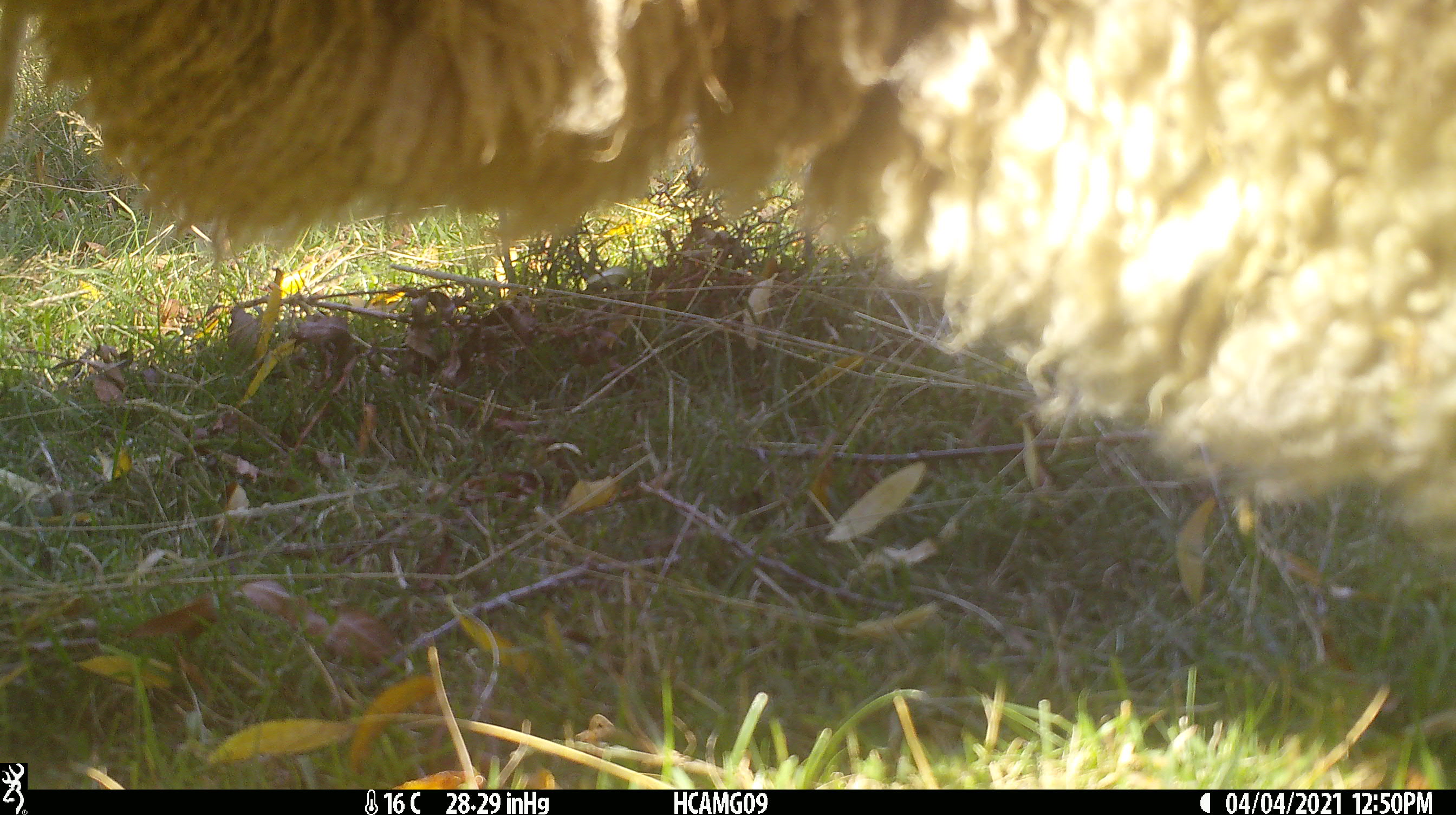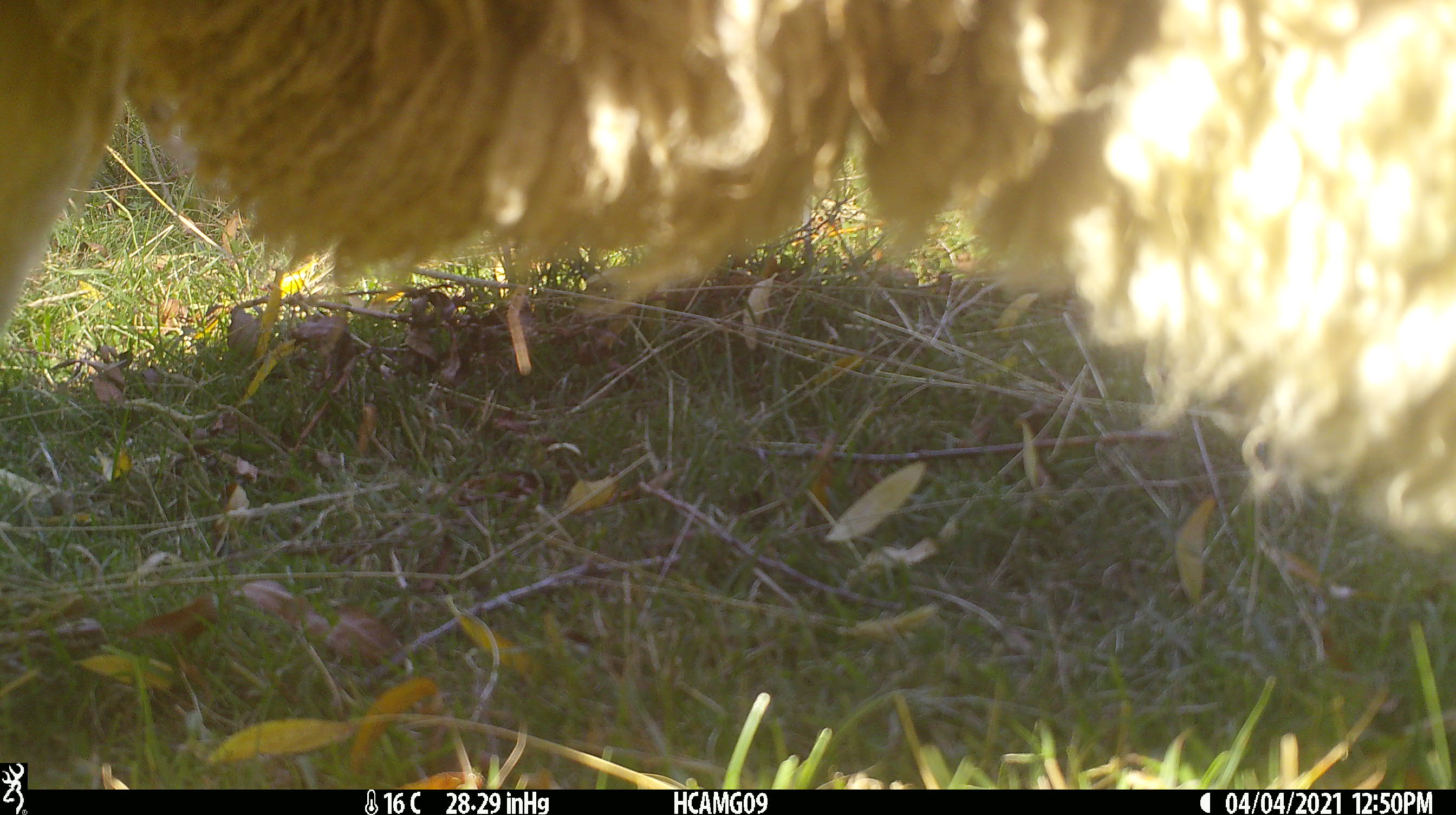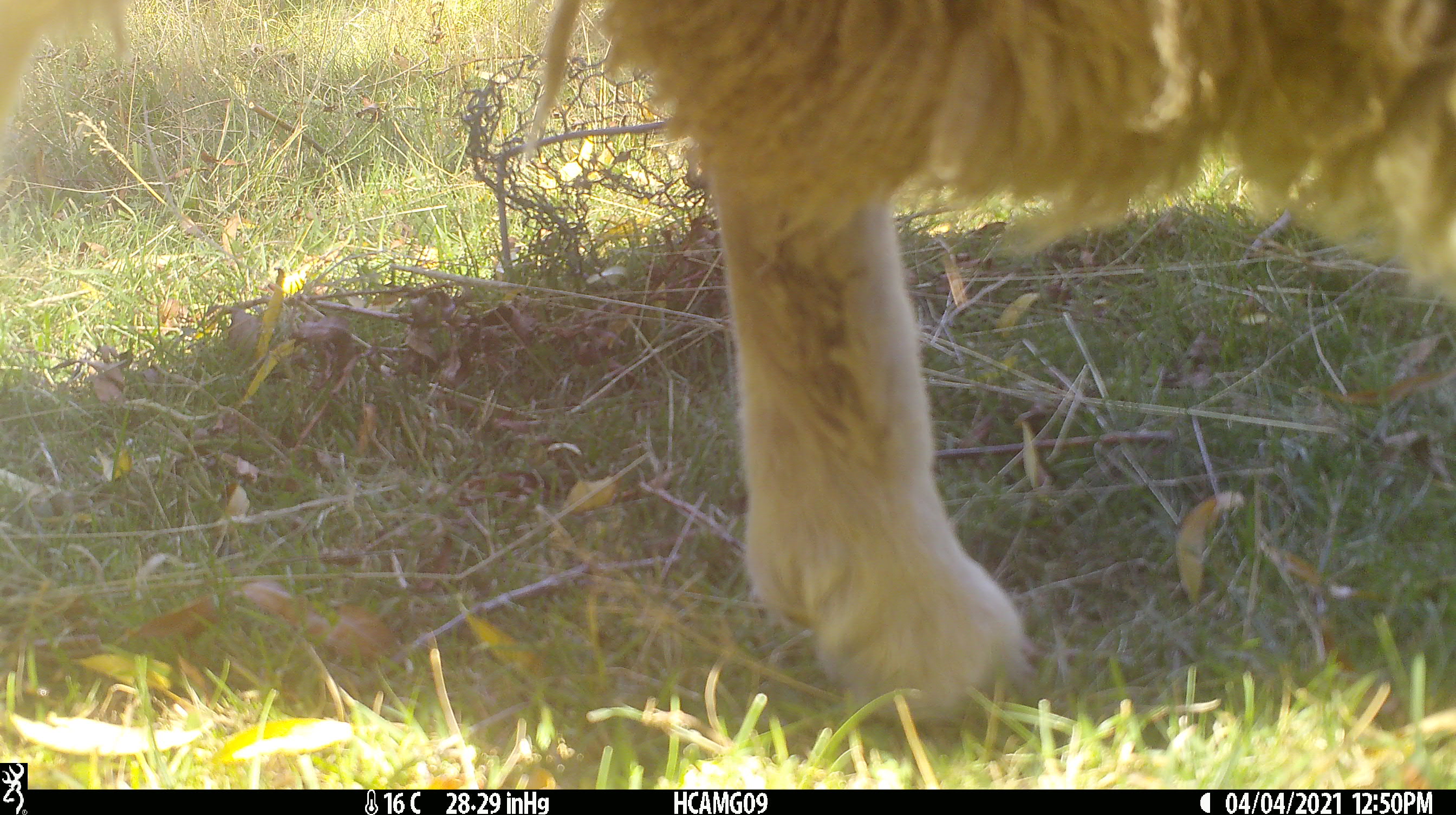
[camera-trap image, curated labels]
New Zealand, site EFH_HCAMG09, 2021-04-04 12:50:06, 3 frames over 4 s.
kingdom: Animalia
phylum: Chordata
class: Mammalia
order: Artiodactyla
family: Bovidae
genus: Ovis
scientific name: Ovis aries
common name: domestic sheep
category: sheep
Sheep (domestic sheep) (Ovis aries).